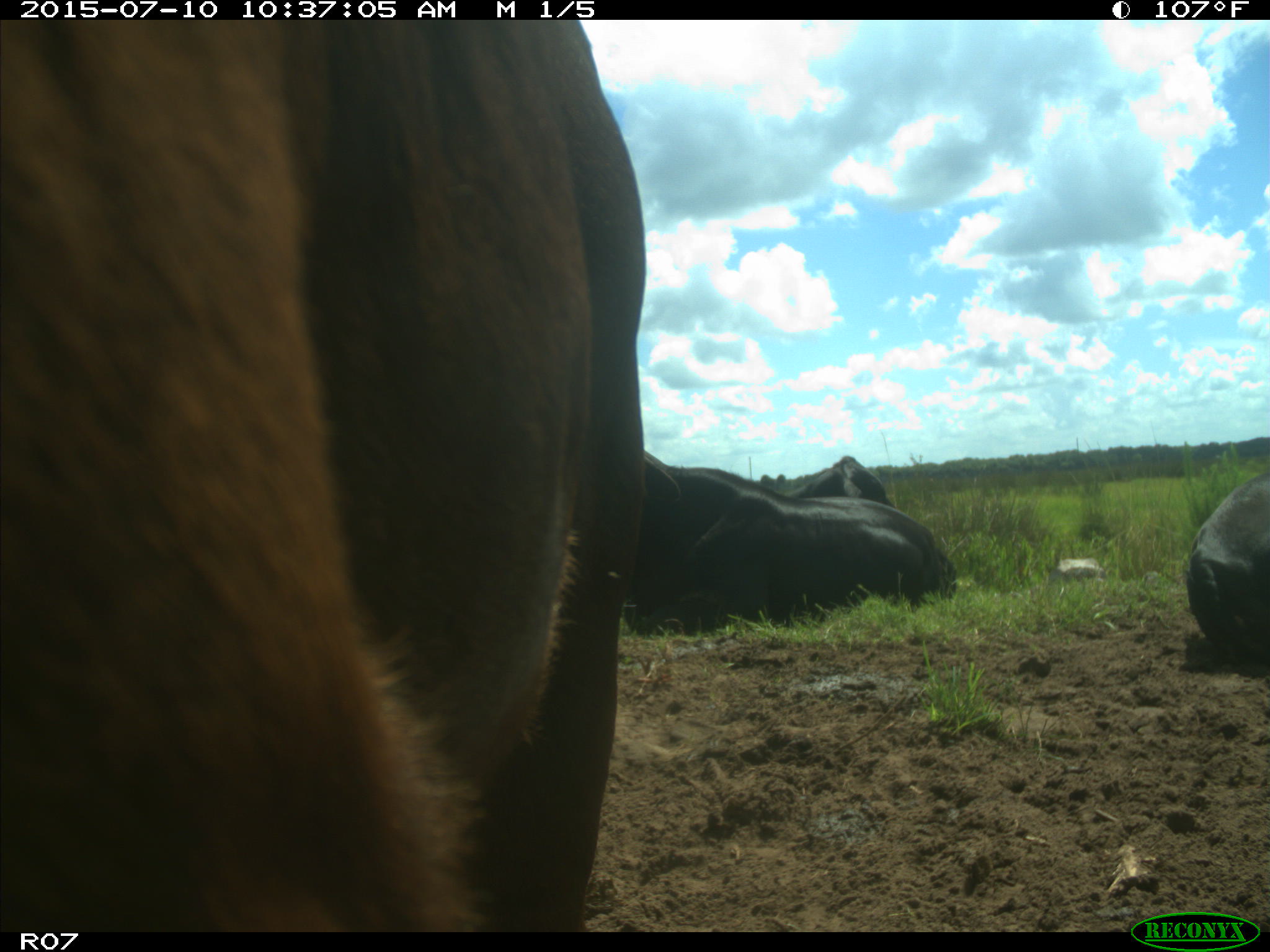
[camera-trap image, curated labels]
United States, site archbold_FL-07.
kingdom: Animalia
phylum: Chordata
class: Mammalia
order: Artiodactyla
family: Bovidae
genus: Bos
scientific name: Bos taurus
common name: domestic cow